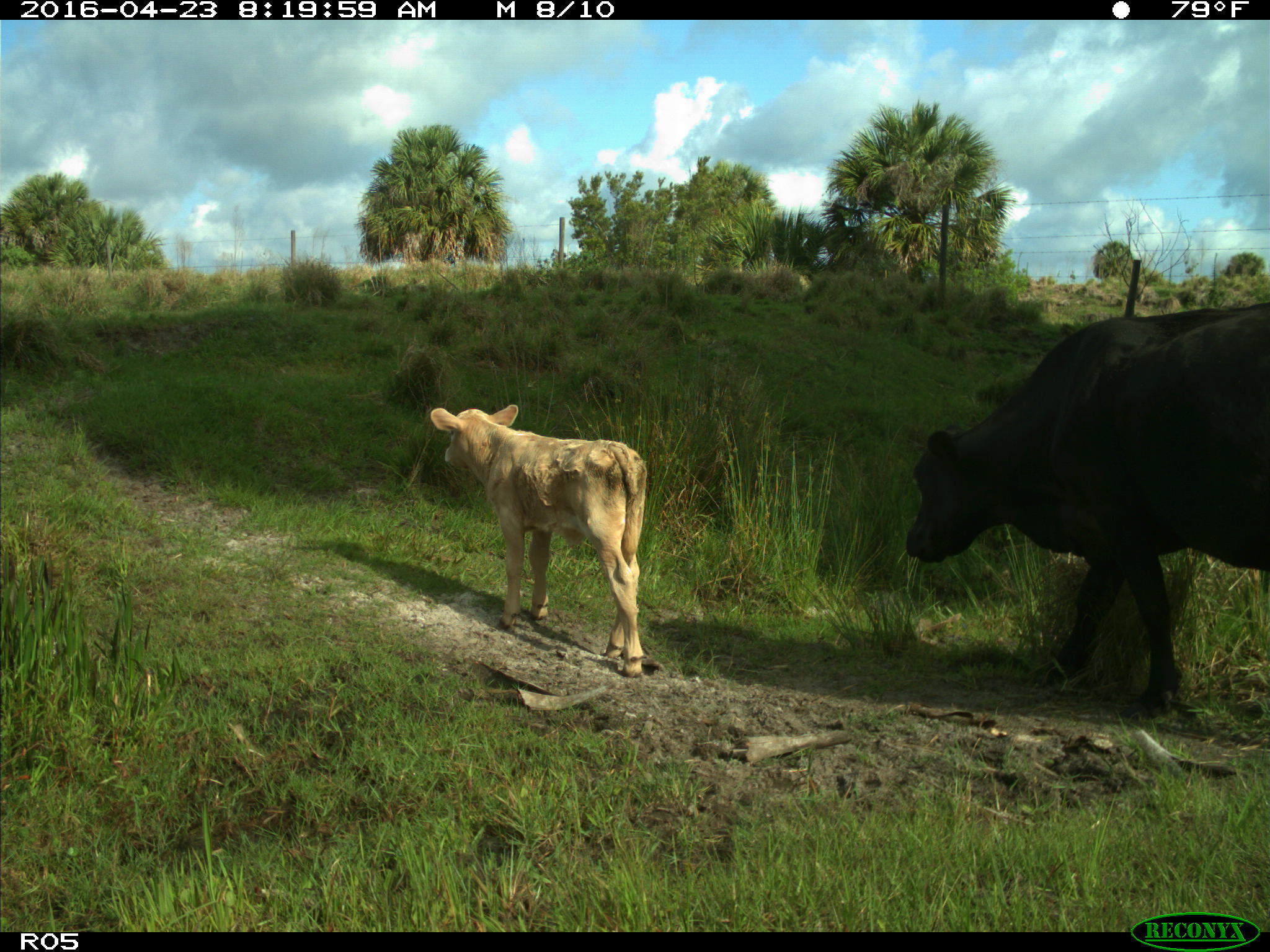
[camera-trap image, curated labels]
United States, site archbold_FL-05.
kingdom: Animalia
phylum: Chordata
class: Mammalia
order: Artiodactyla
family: Bovidae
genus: Bos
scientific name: Bos taurus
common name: domestic cow